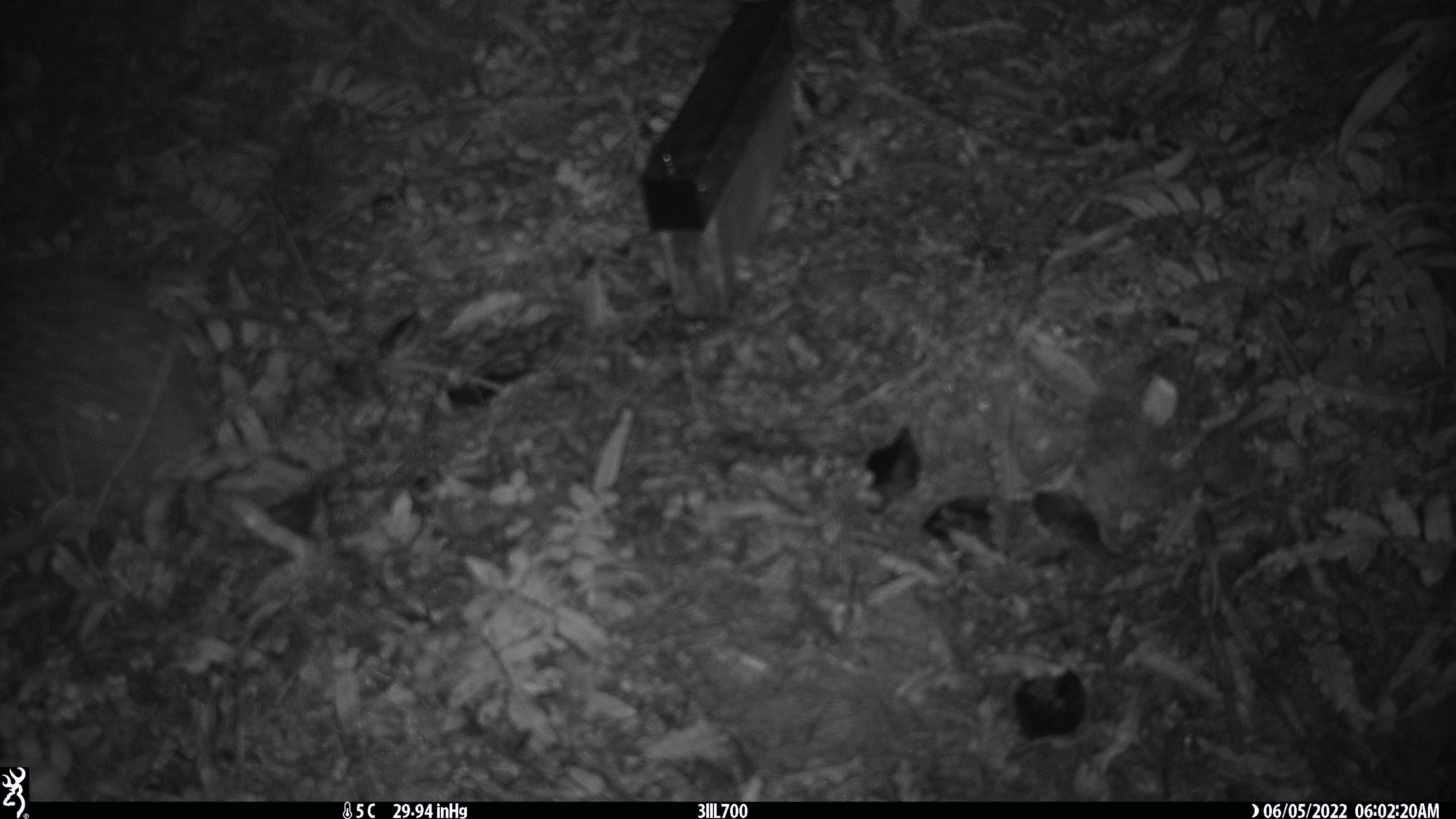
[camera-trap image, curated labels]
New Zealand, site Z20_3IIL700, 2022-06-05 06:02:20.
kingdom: Animalia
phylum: Chordata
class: Aves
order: Apterygiformes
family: Apterygidae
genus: Apteryx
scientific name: Apteryx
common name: kiwi